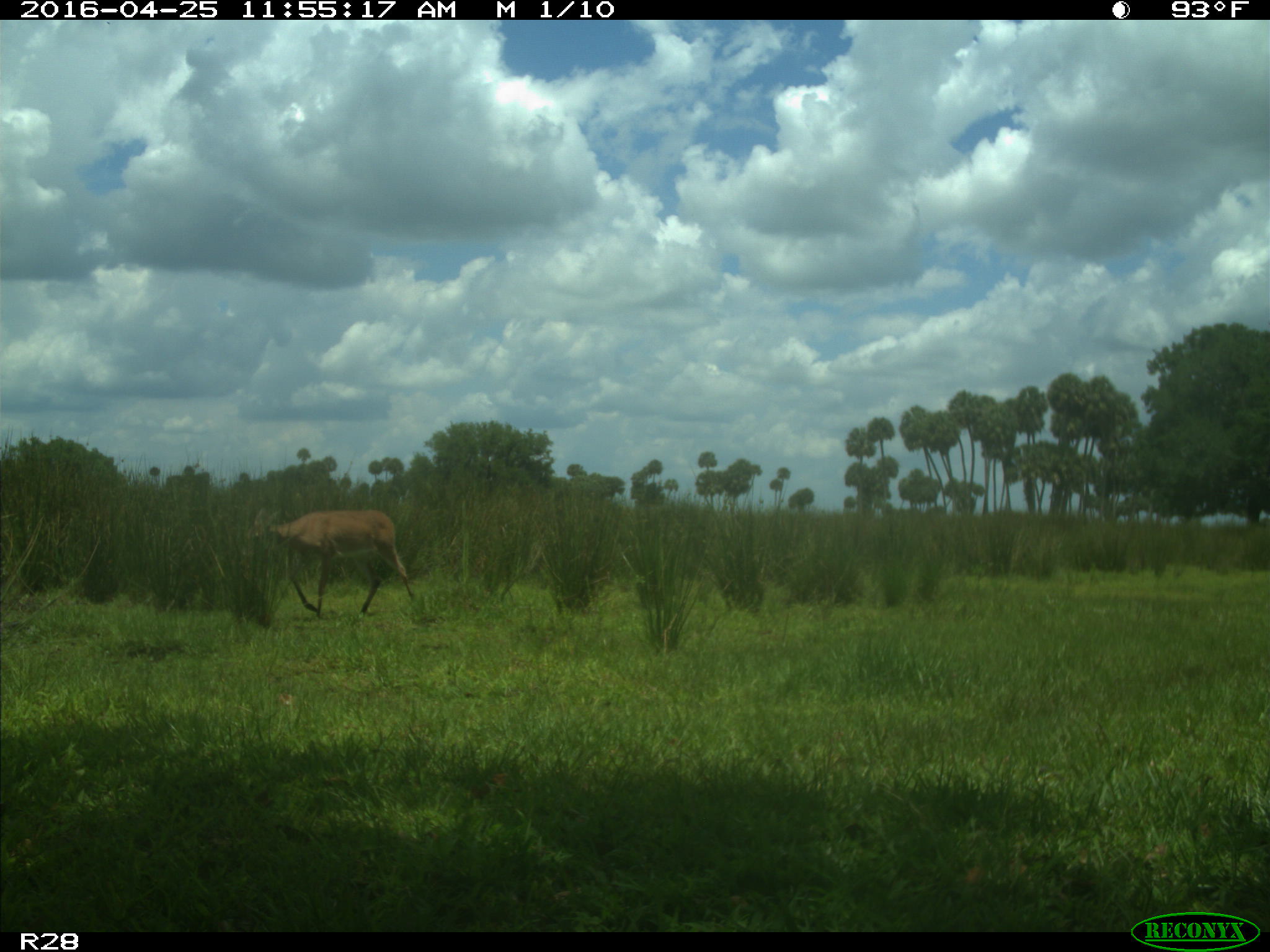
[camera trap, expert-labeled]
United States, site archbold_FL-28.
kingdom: Animalia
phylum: Chordata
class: Mammalia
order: Artiodactyla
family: Cervidae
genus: Odocoileus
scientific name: Odocoileus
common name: deer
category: unidentified deer